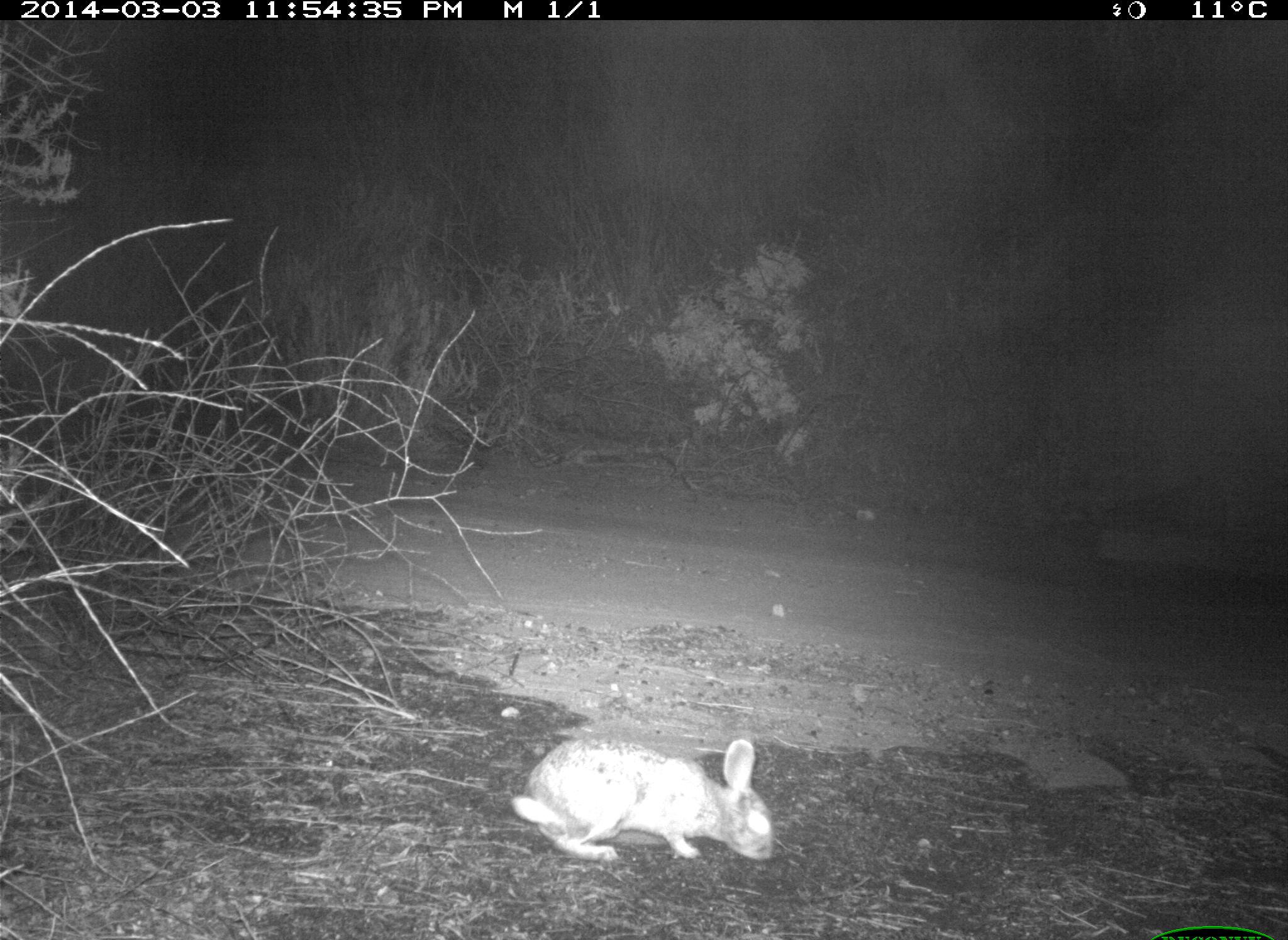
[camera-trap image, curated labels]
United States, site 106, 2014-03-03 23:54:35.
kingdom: Animalia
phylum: Chordata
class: Mammalia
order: Lagomorpha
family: Leporidae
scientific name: Leporidae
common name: rabbits and hares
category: rabbit